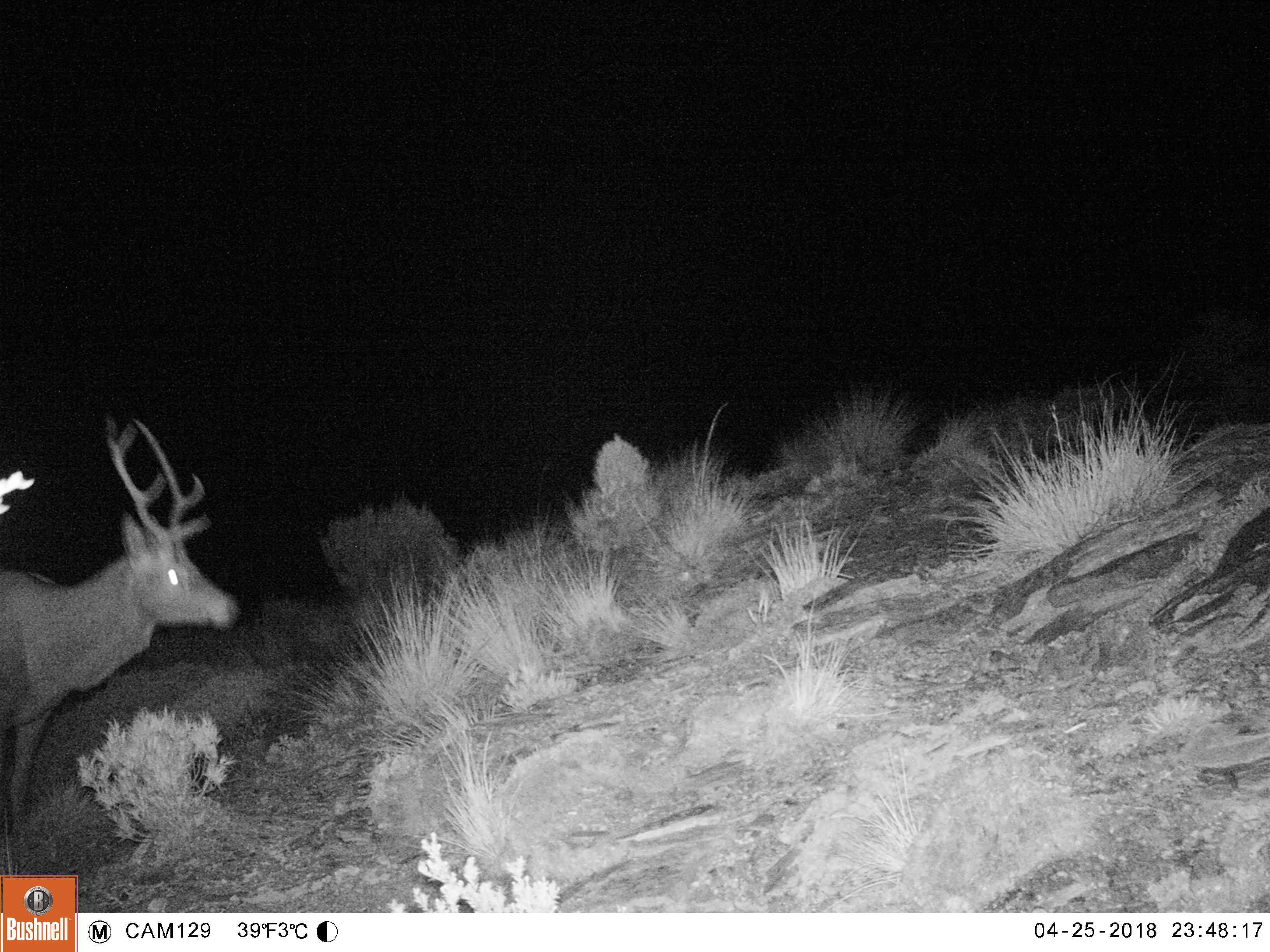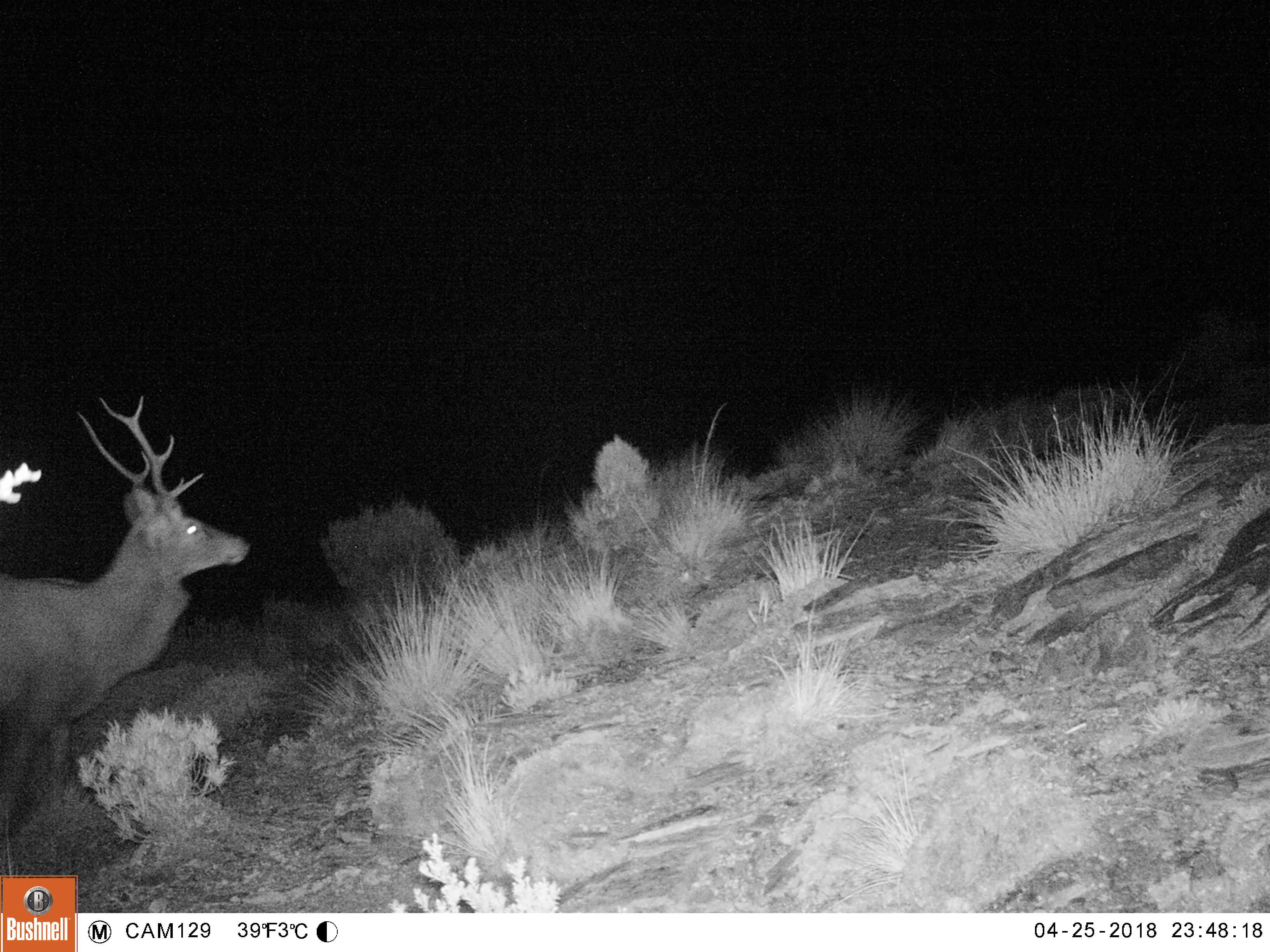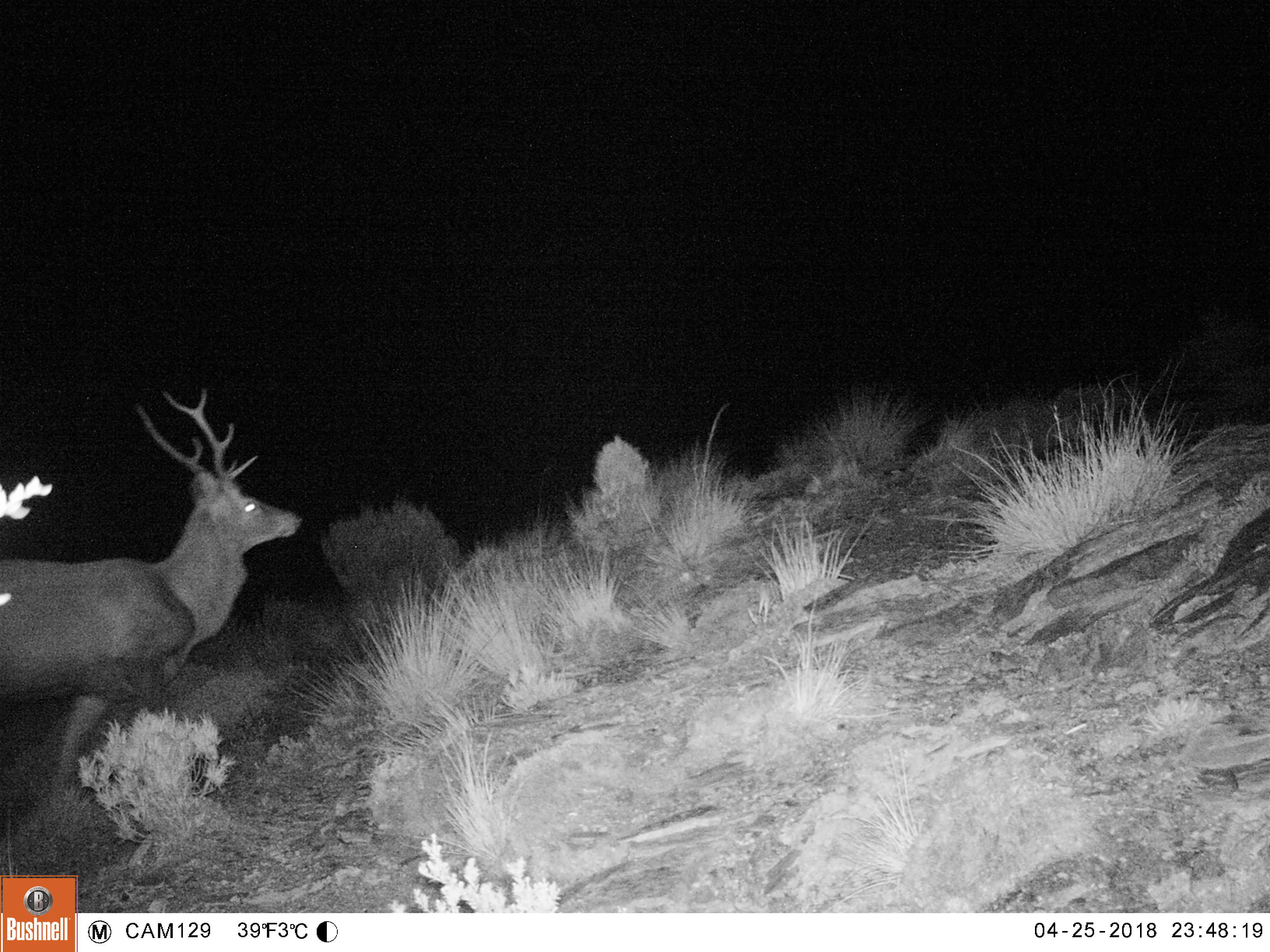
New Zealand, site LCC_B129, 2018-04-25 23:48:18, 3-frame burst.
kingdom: Animalia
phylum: Chordata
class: Mammalia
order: Artiodactyla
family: Cervidae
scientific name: Cervidae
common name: deer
Deer (Cervidae).